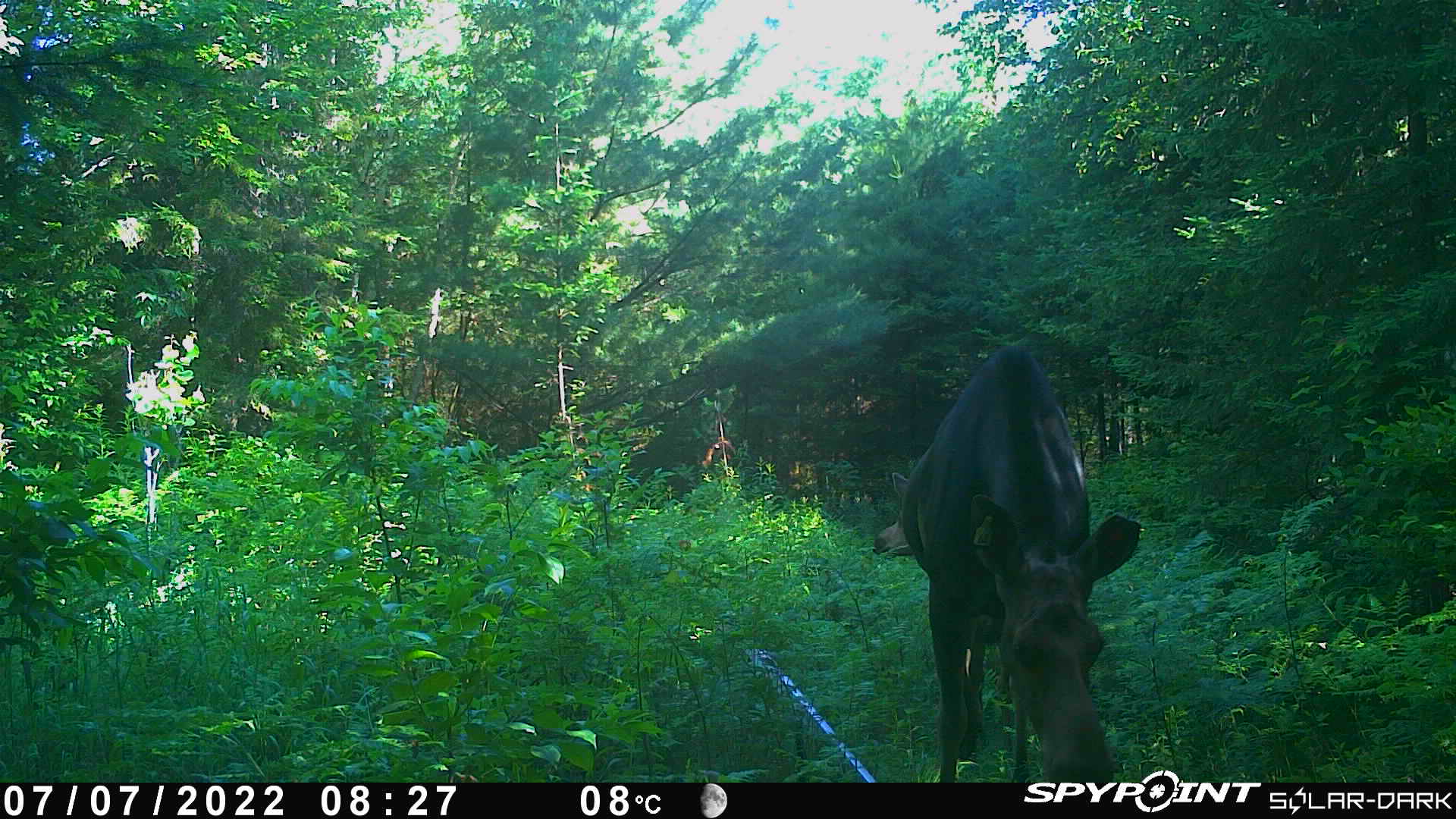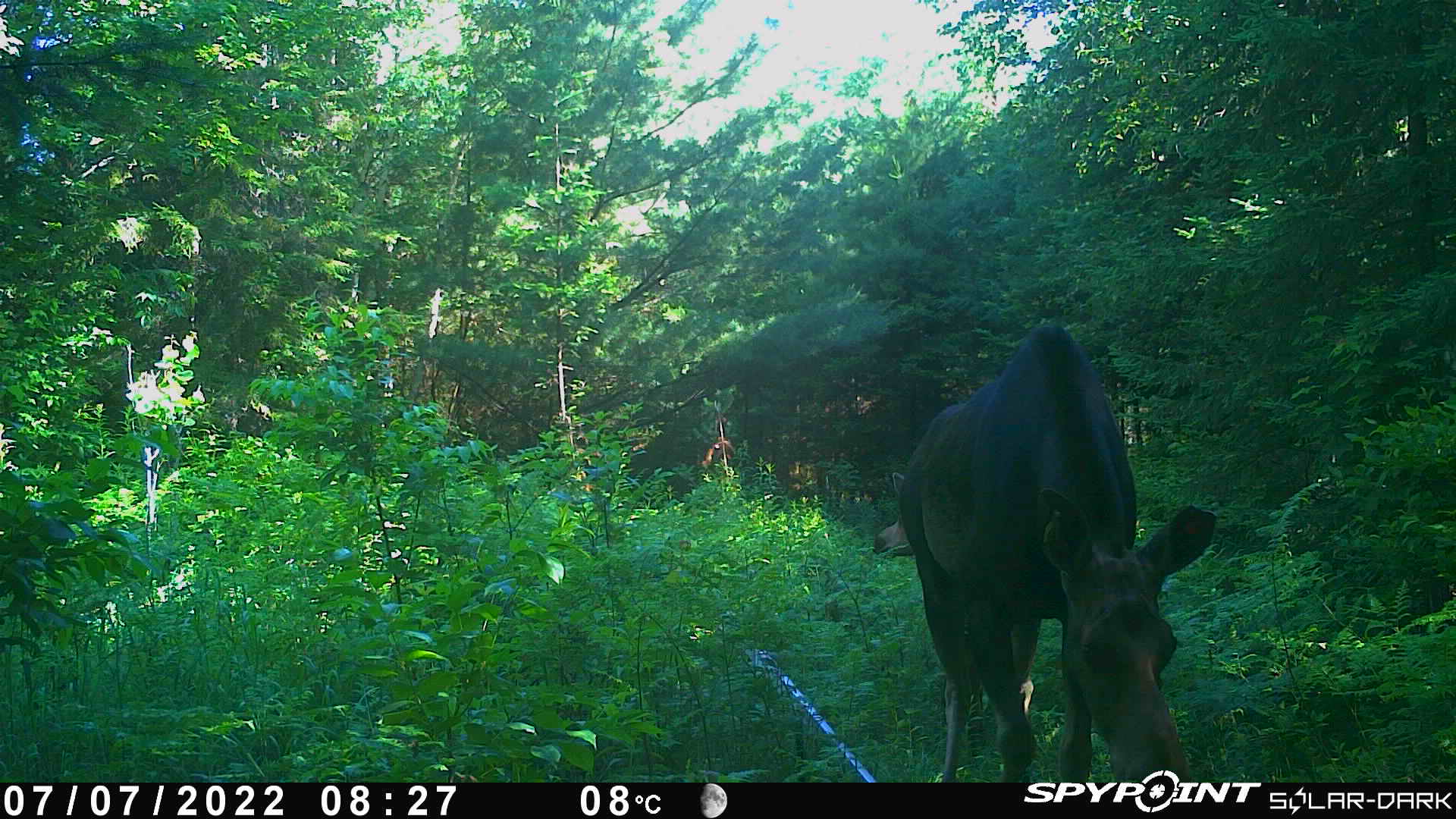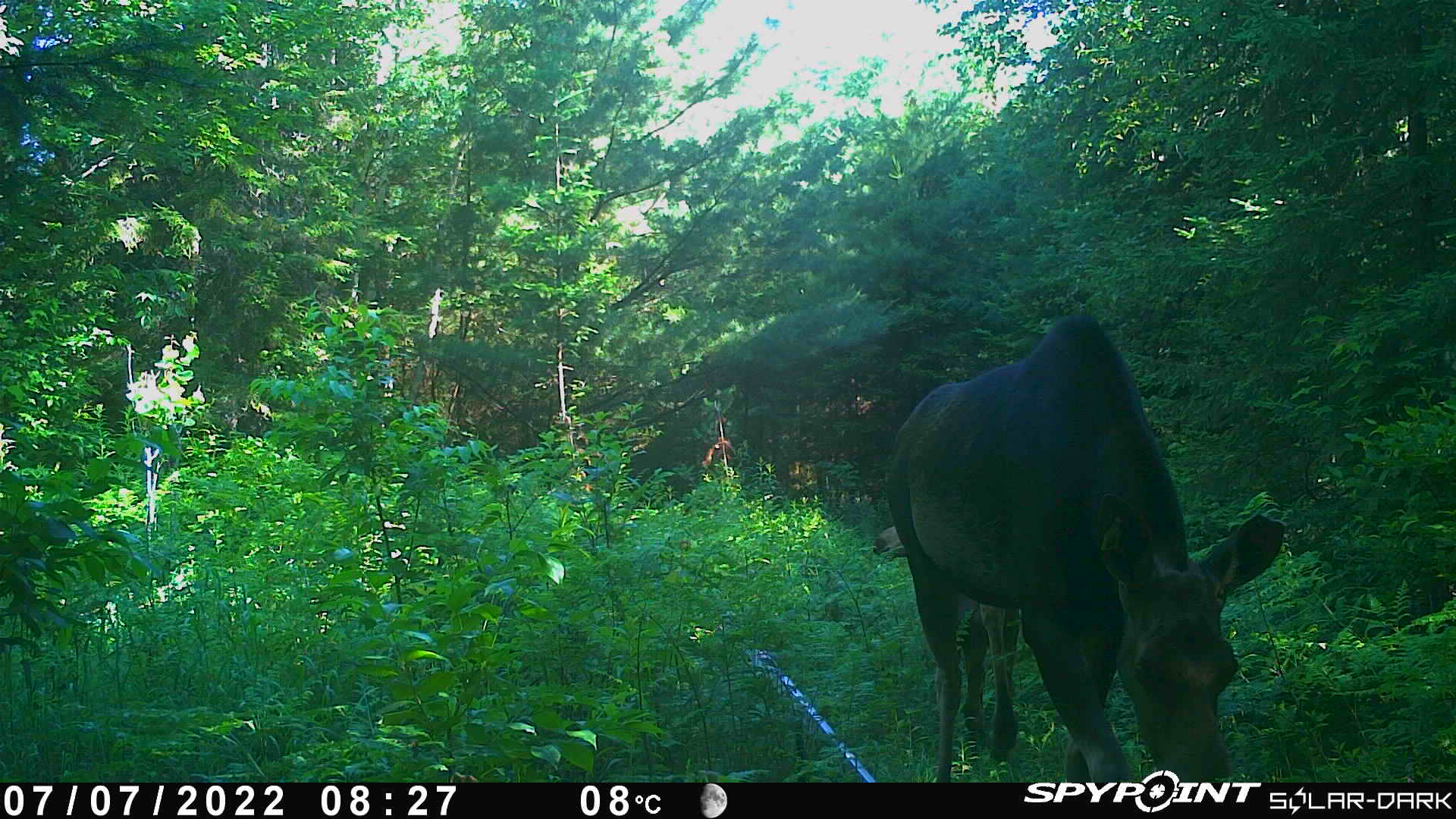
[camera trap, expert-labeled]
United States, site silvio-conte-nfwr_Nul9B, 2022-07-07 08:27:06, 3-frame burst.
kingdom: Animalia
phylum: Chordata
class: Mammalia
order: Artiodactyla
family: Cervidae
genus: Alces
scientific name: Alces alces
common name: moose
Moose (Alces alces).